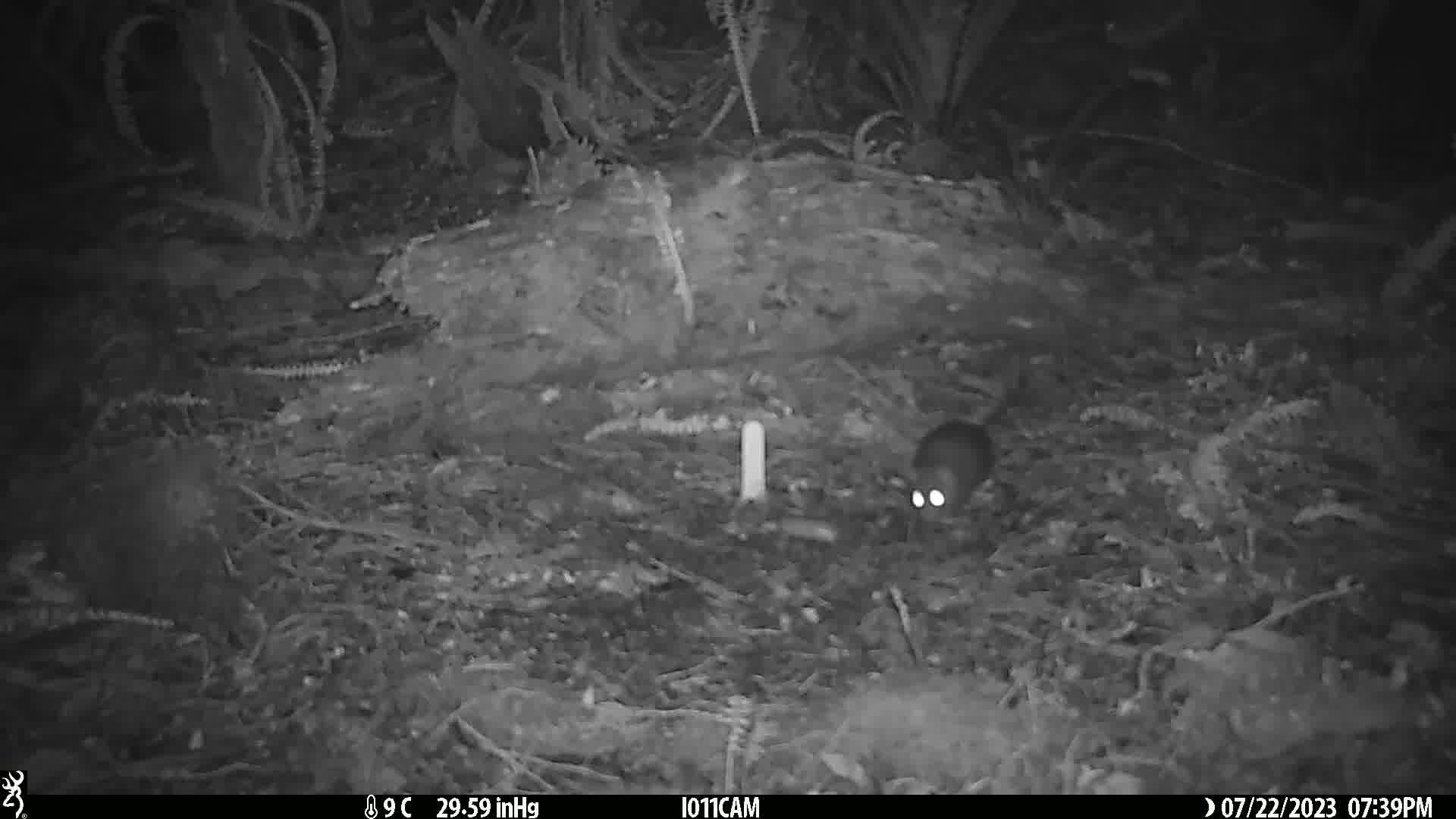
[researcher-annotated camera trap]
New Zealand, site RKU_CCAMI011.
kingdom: Animalia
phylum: Chordata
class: Mammalia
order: Rodentia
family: Muridae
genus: Rattus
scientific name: Rattus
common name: rat